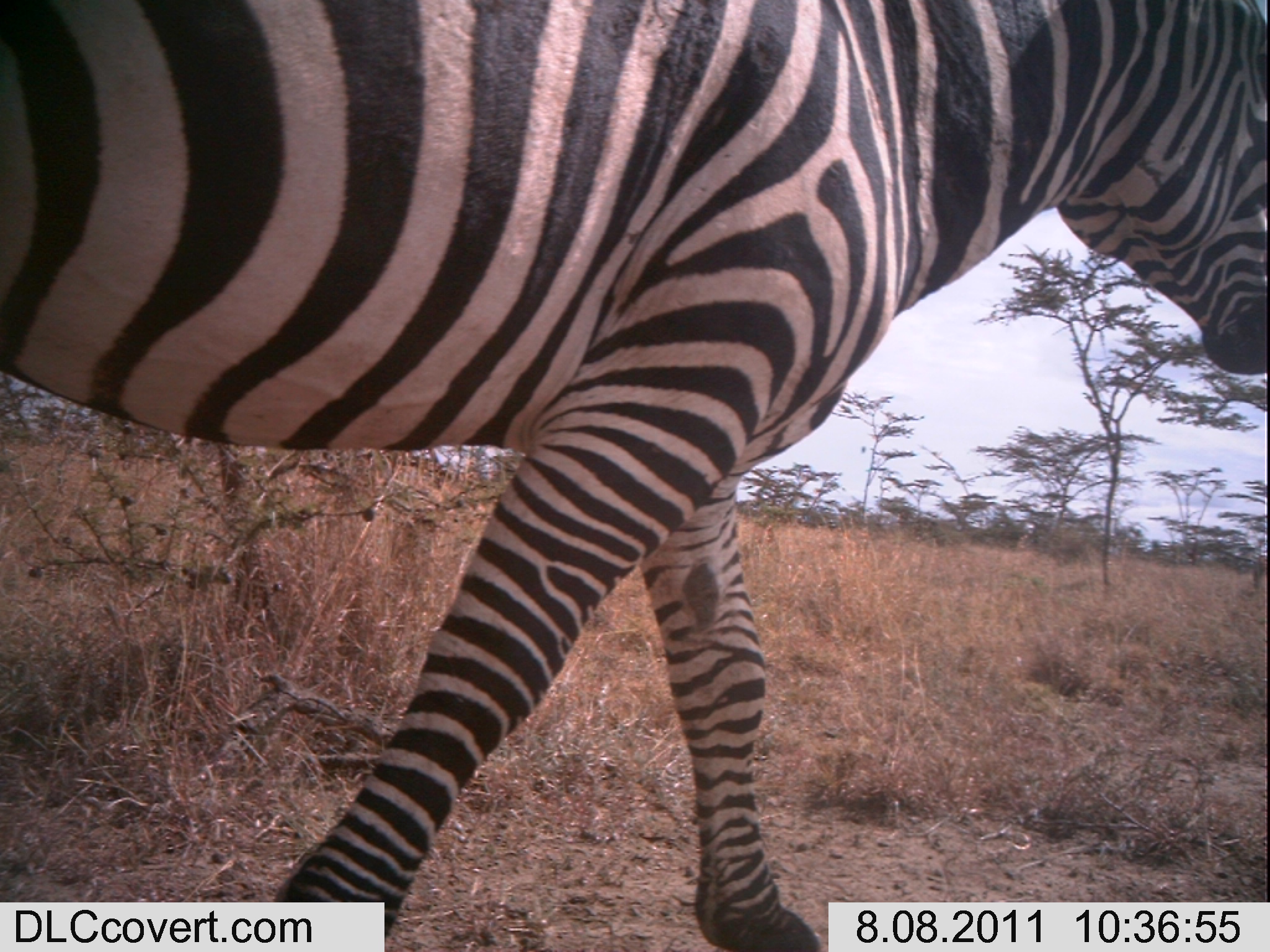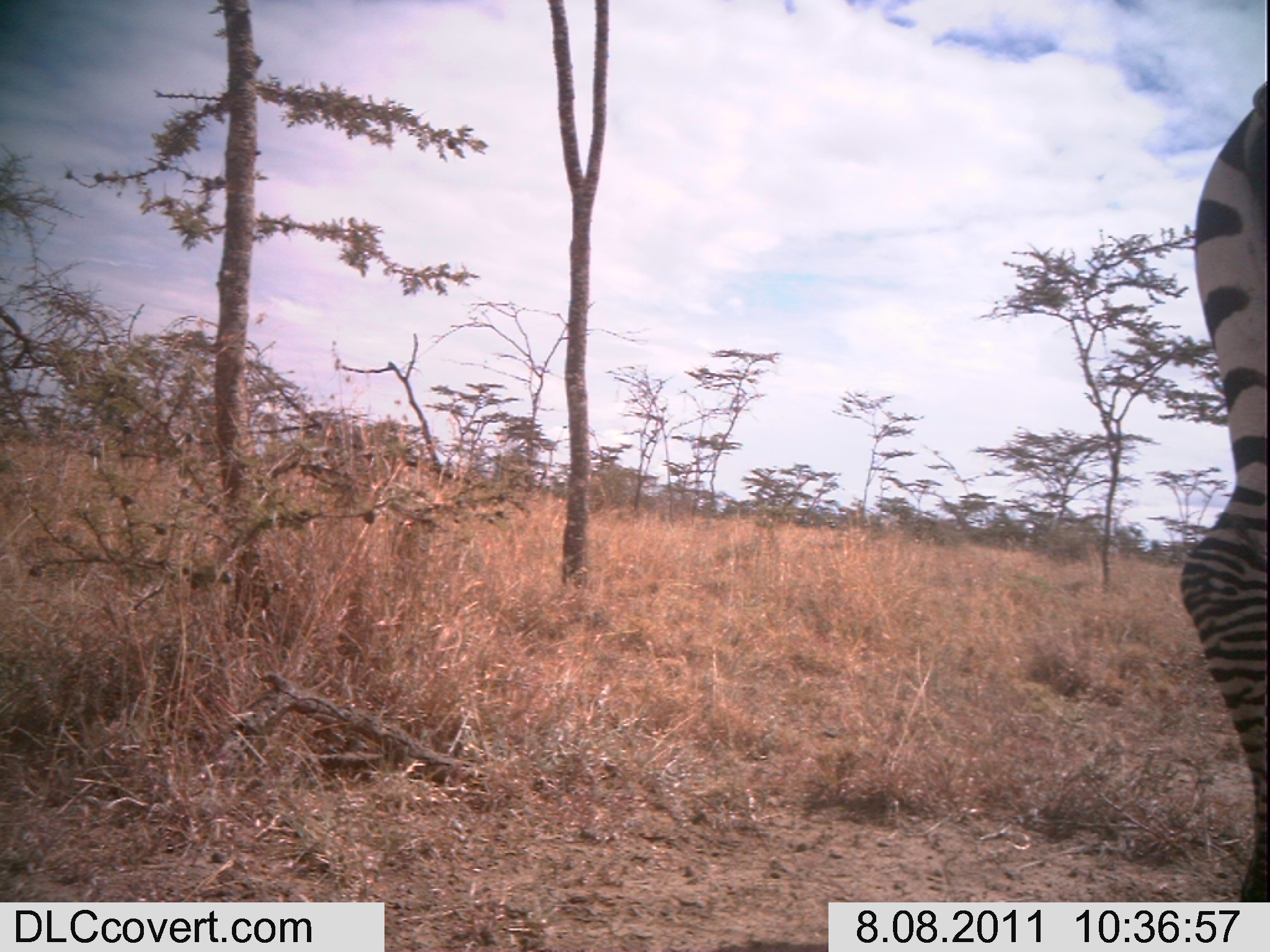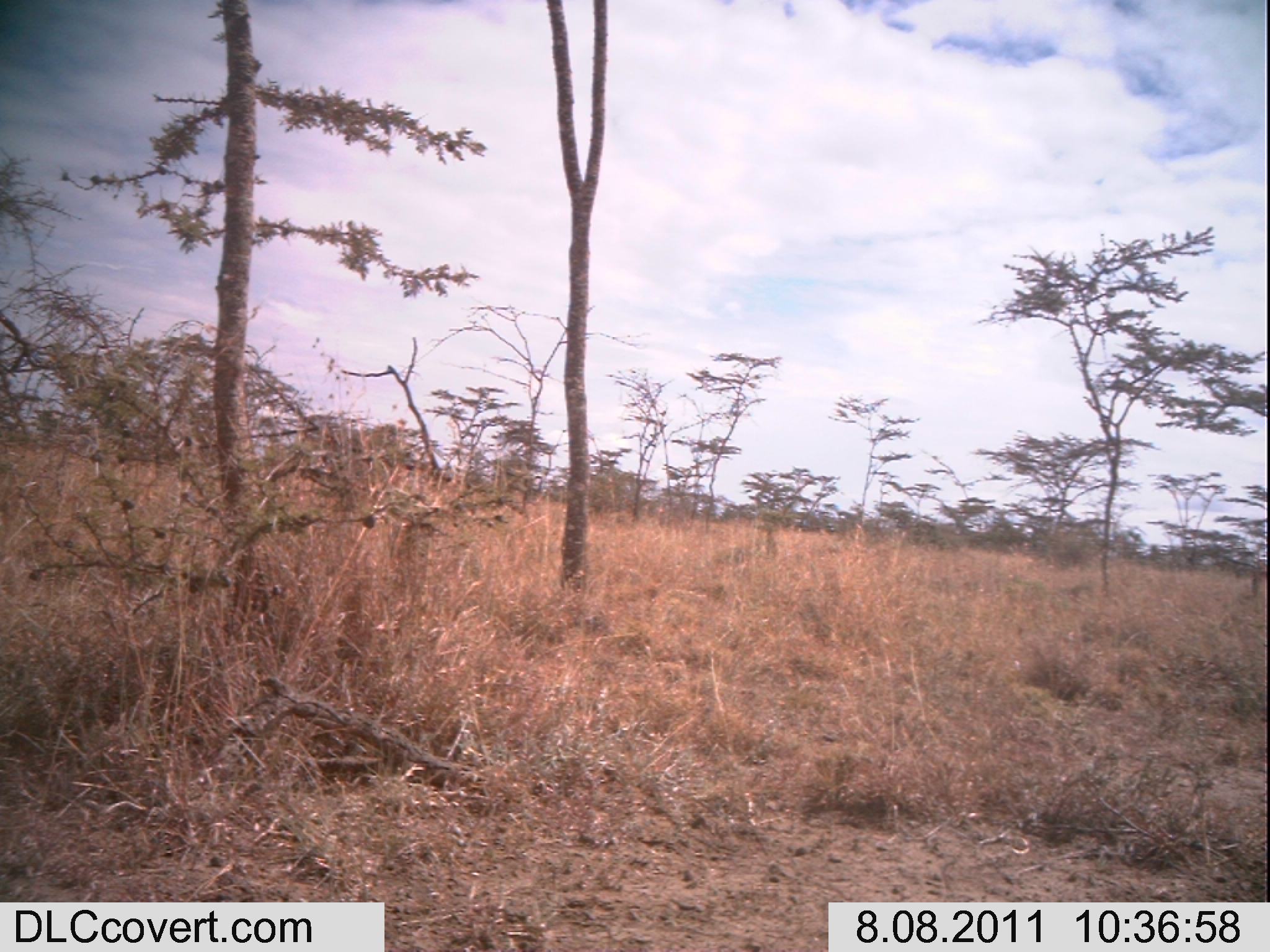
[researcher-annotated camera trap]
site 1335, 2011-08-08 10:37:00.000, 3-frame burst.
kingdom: Animalia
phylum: Chordata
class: Mammalia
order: Perissodactyla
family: Equidae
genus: Equus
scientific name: Equus quagga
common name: plains zebra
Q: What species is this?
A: Equus quagga (plains zebra).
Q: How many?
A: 1.